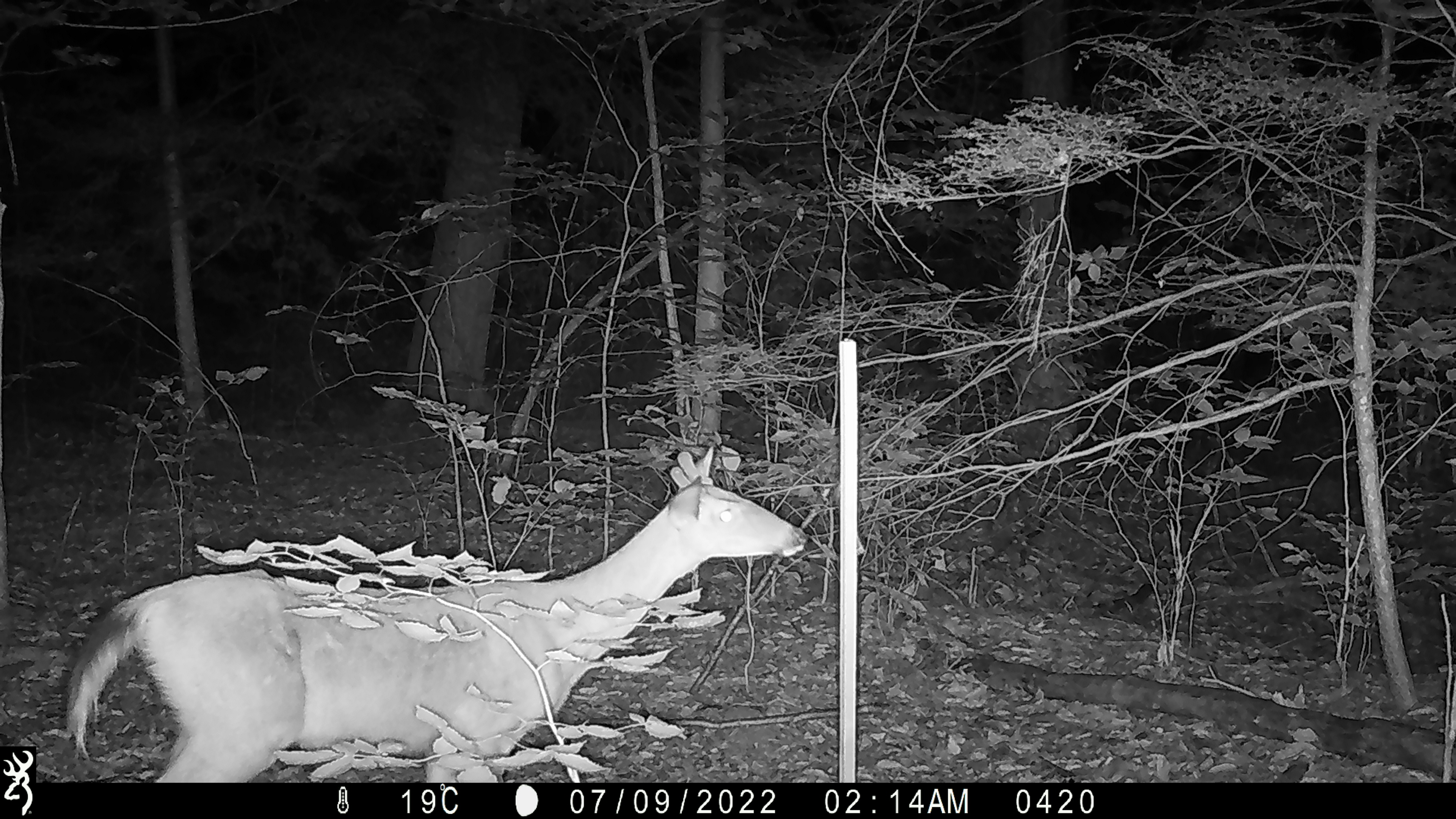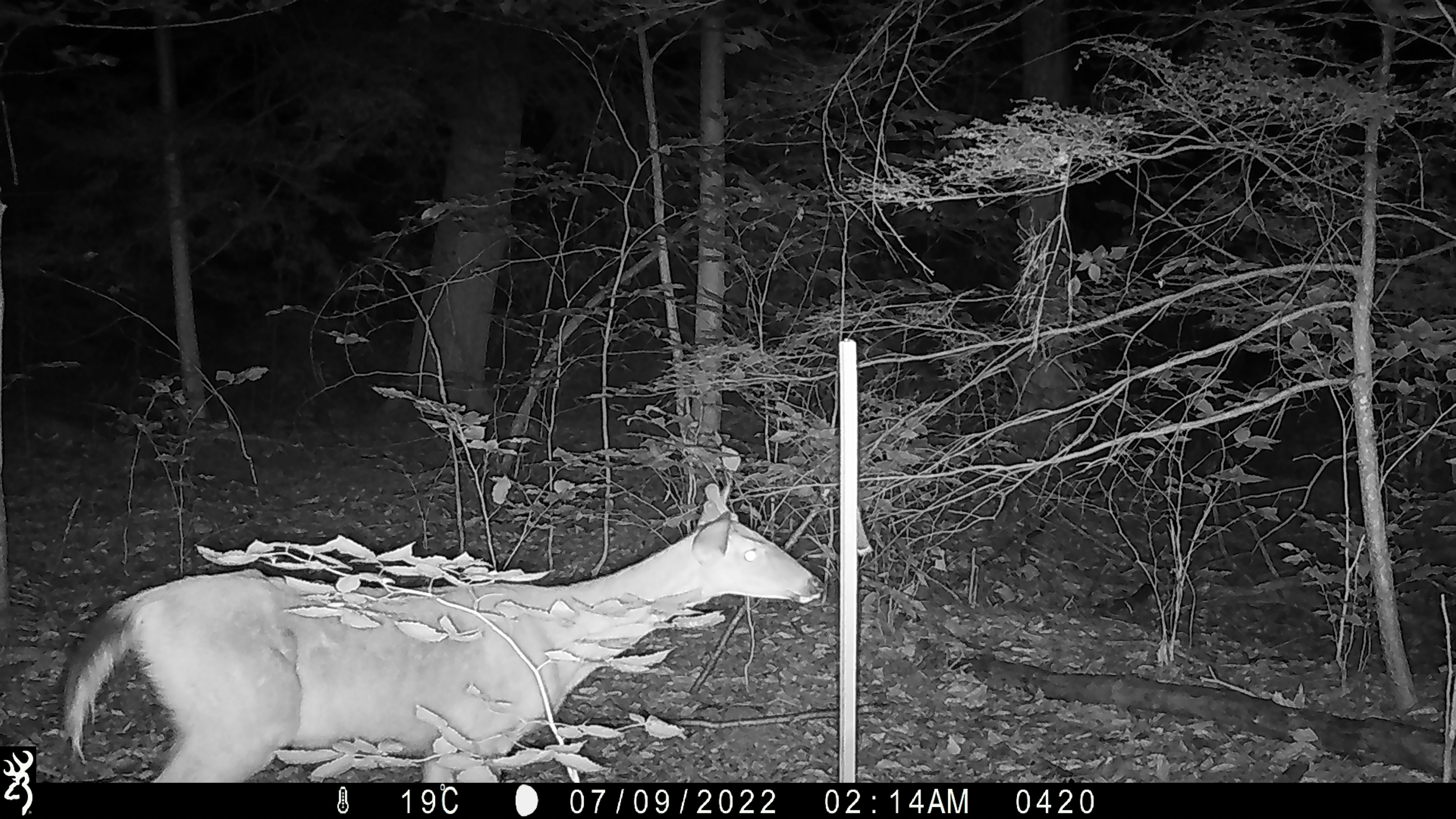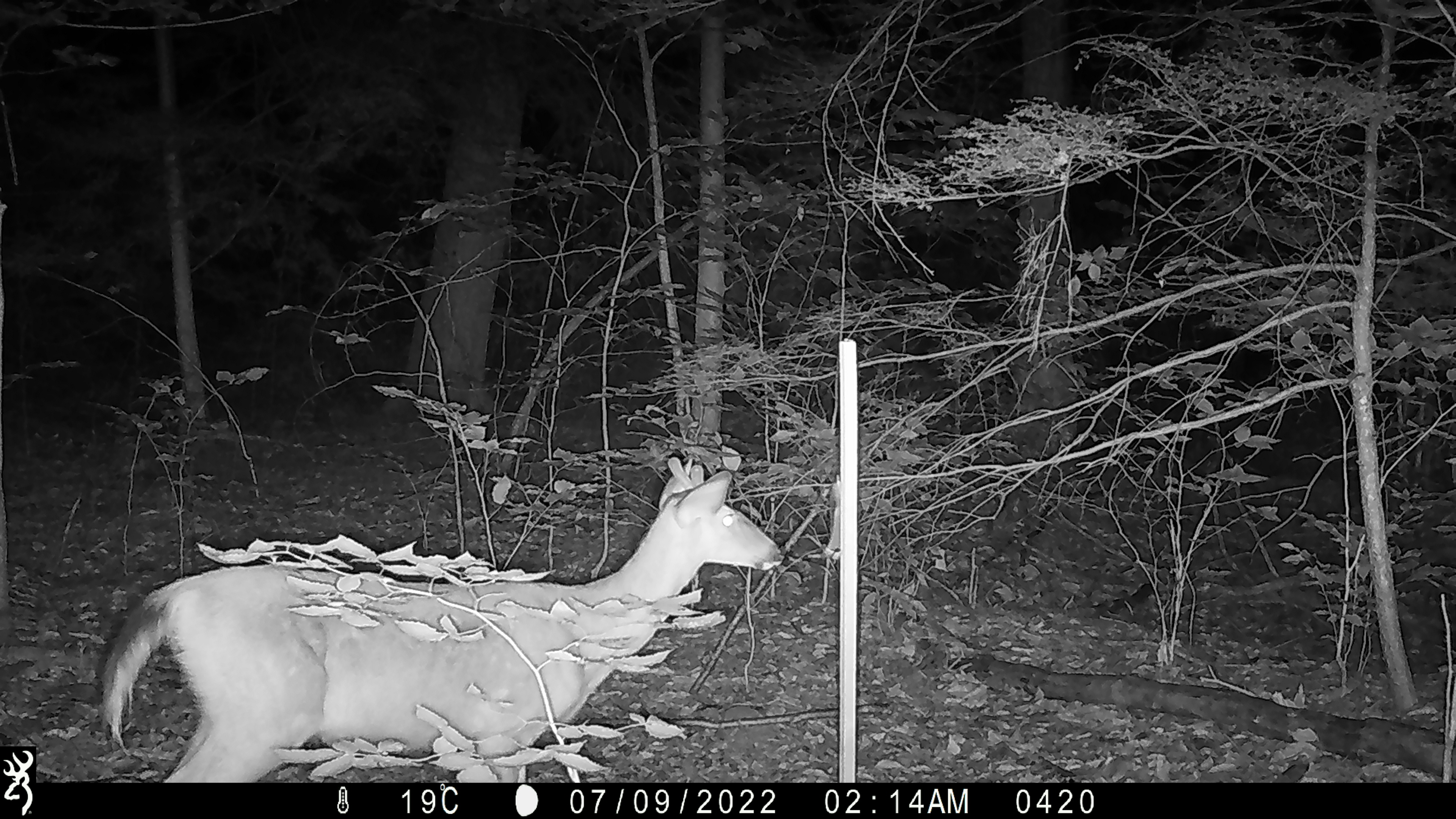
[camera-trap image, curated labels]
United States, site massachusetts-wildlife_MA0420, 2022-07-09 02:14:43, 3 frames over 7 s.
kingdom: Animalia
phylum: Chordata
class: Mammalia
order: Artiodactyla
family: Cervidae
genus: Odocoileus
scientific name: Odocoileus virginianus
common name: white-tailed deer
White-tailed deer (Odocoileus virginianus).